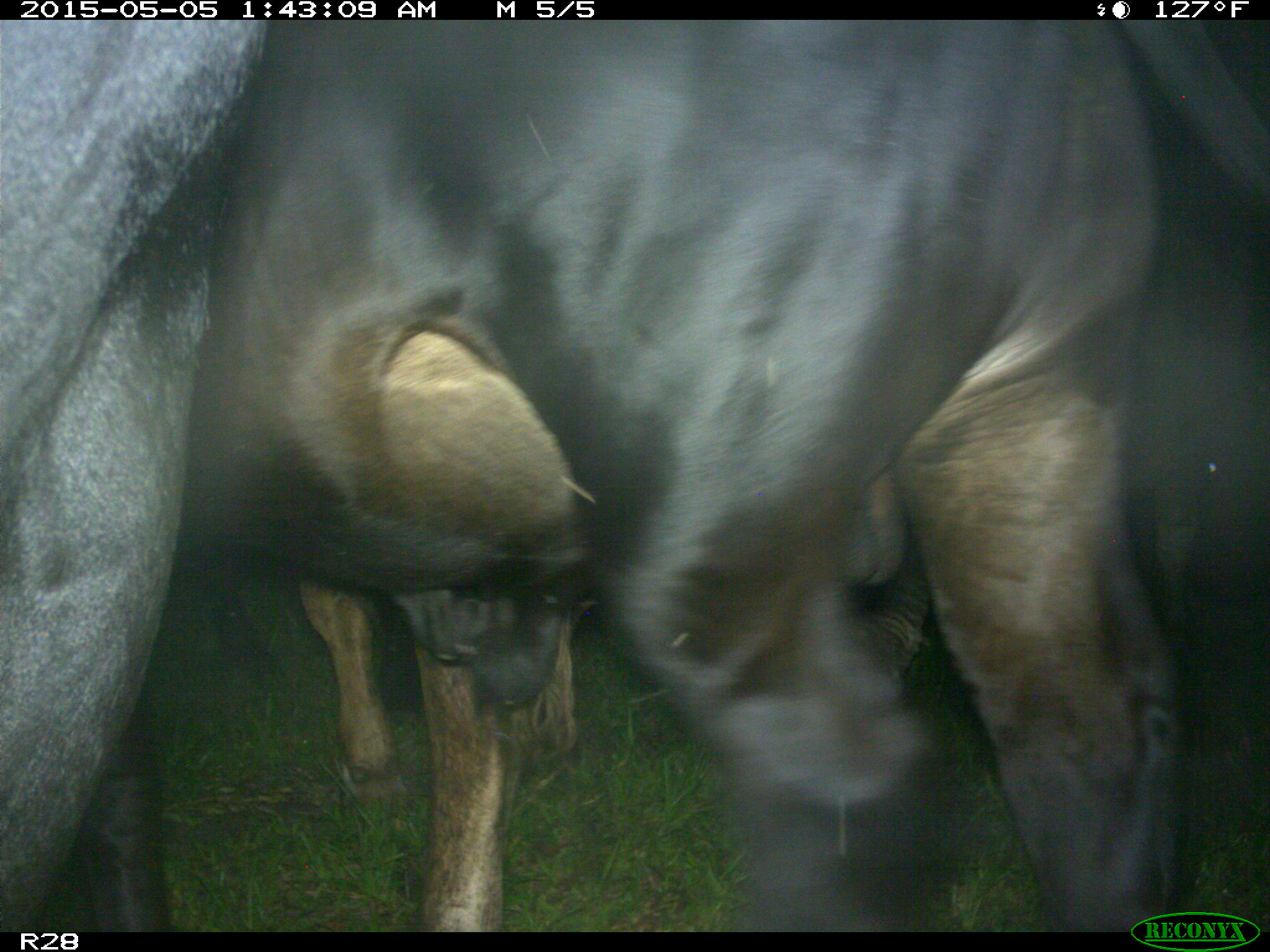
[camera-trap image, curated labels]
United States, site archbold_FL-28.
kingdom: Animalia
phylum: Chordata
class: Mammalia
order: Artiodactyla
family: Bovidae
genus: Bos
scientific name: Bos taurus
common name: domestic cow